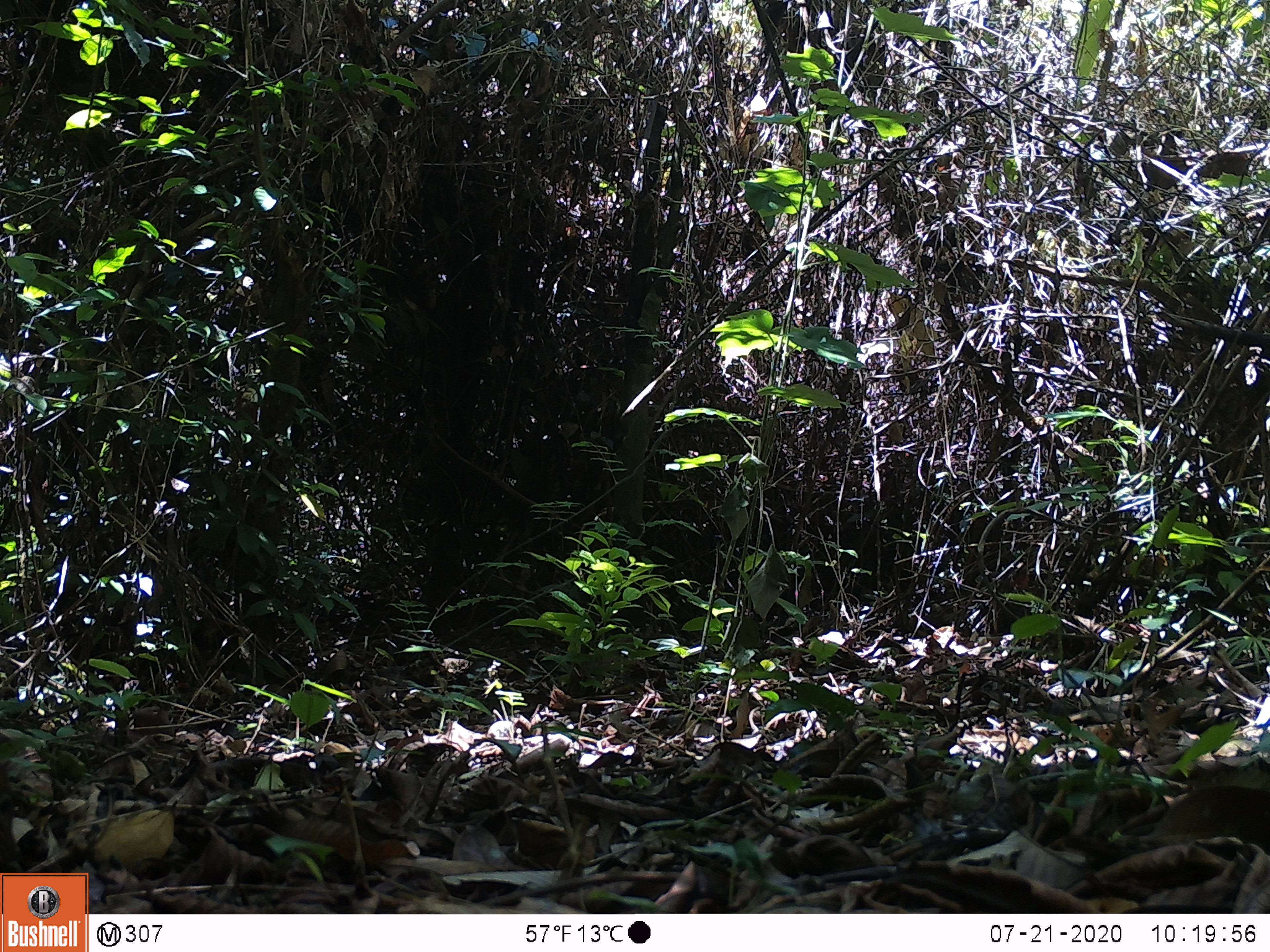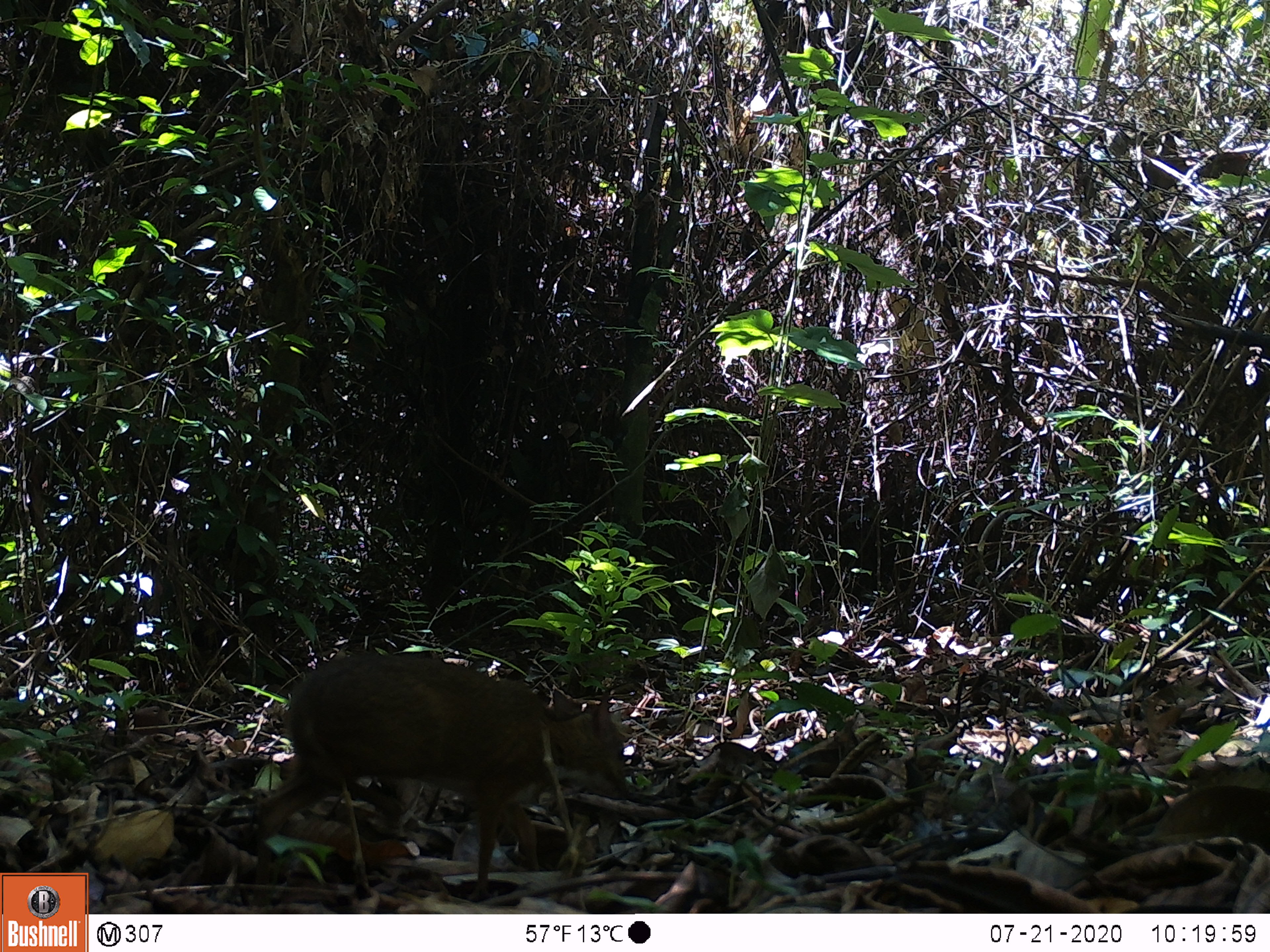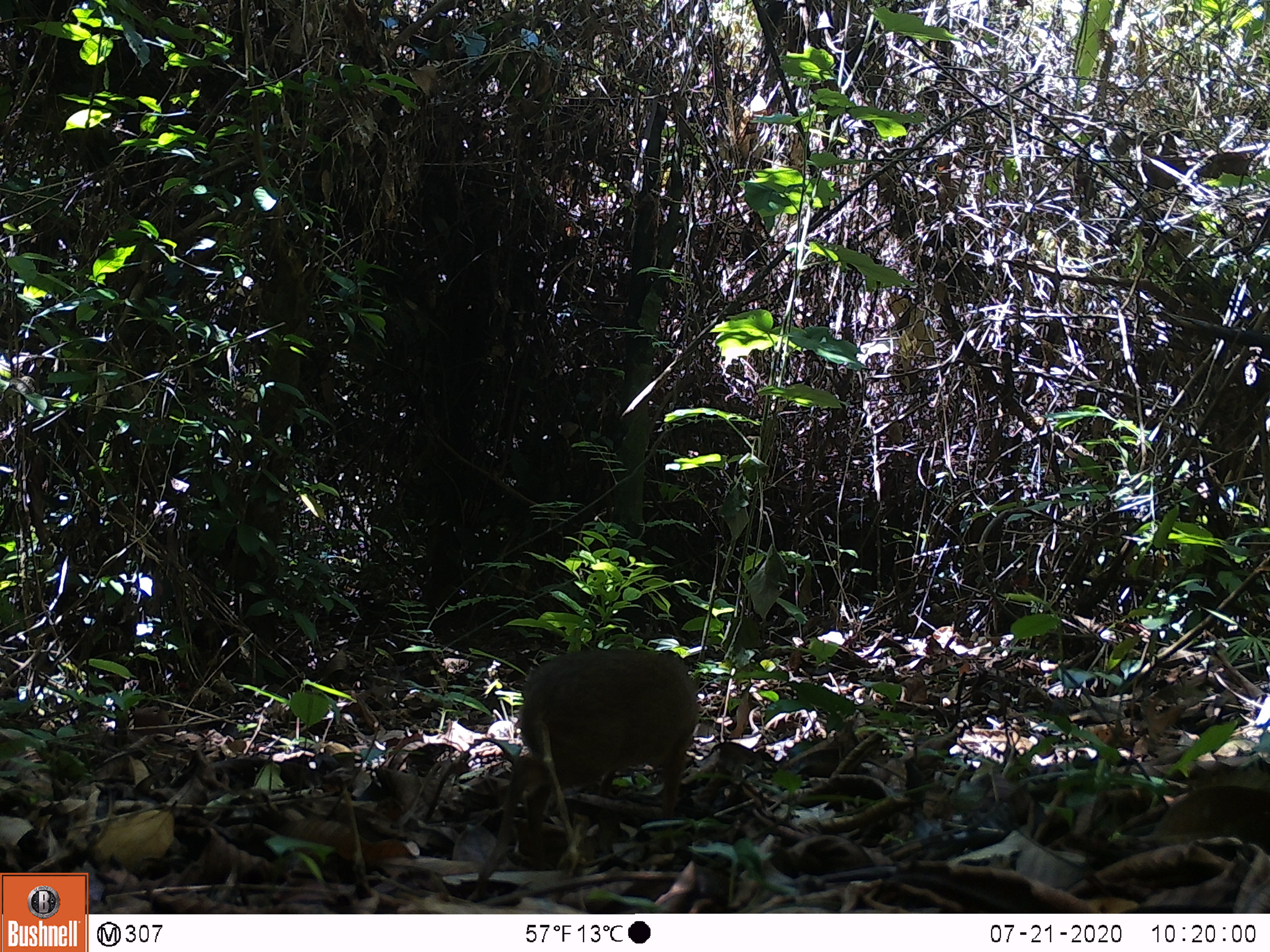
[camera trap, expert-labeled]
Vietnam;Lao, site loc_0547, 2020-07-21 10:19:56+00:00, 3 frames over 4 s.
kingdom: Animalia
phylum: Chordata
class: Mammalia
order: Artiodactyla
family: Tragulidae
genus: Moschiola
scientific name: Moschiola meminna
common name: chevrotain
Chevrotain (Moschiola meminna). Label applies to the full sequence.